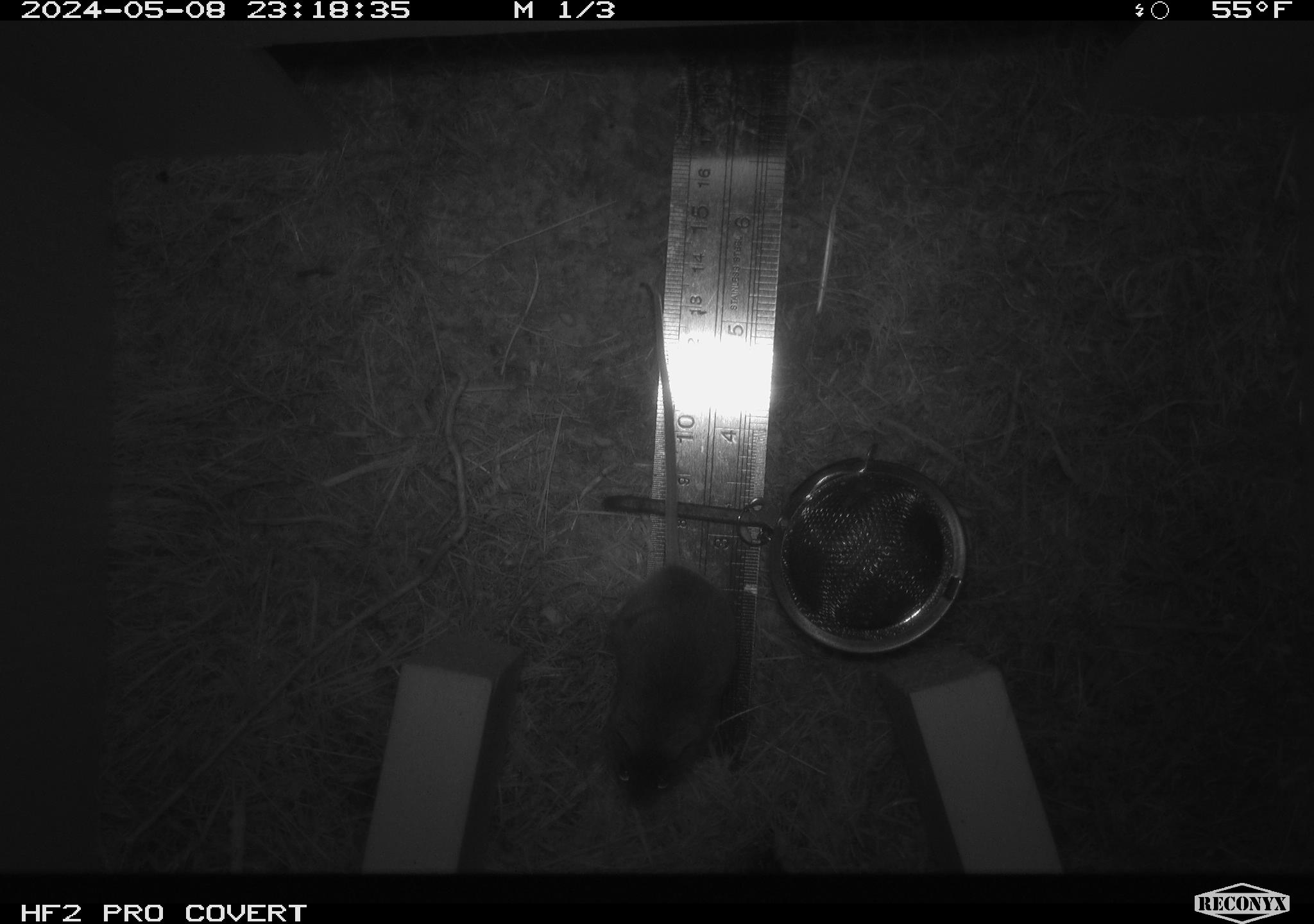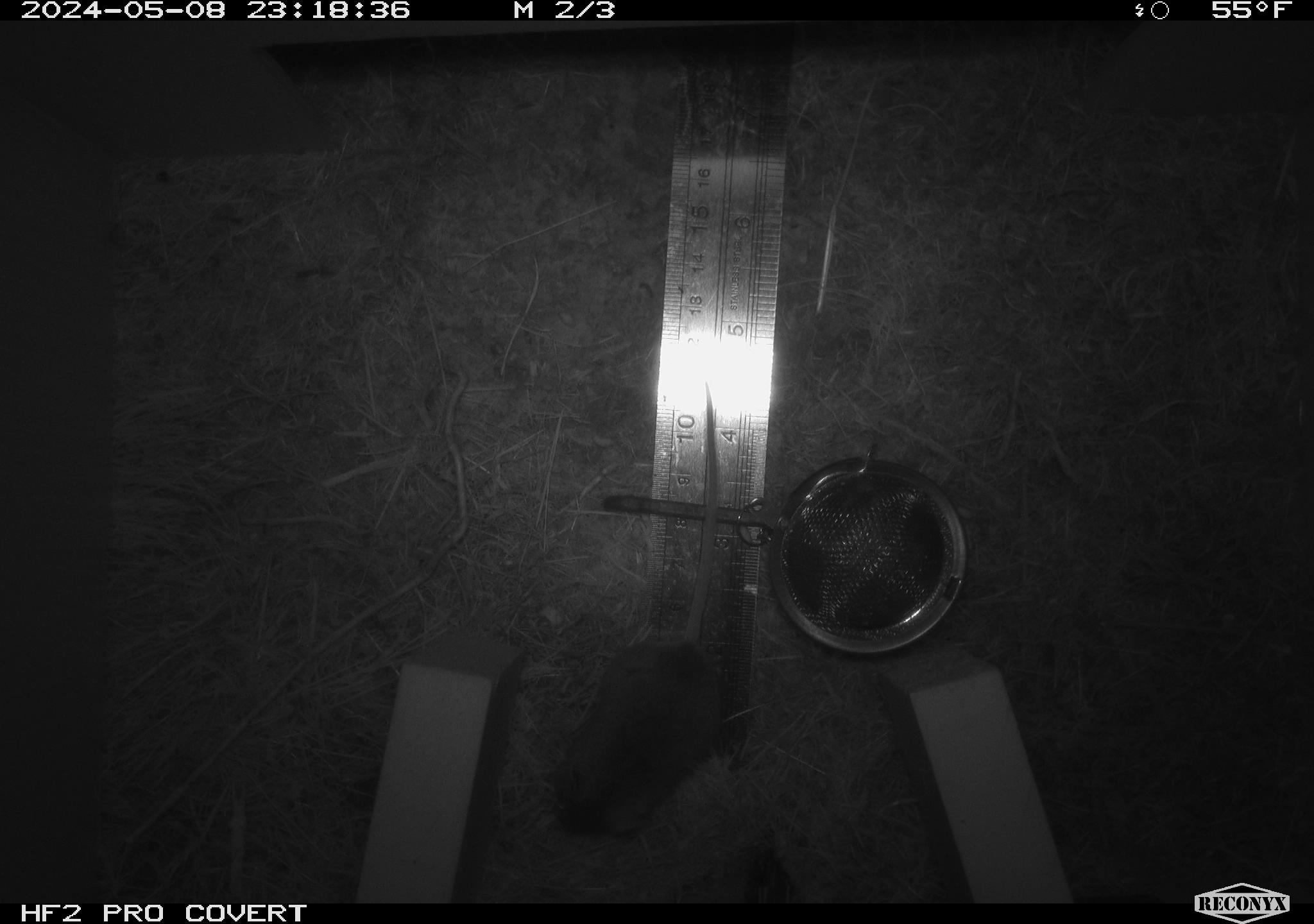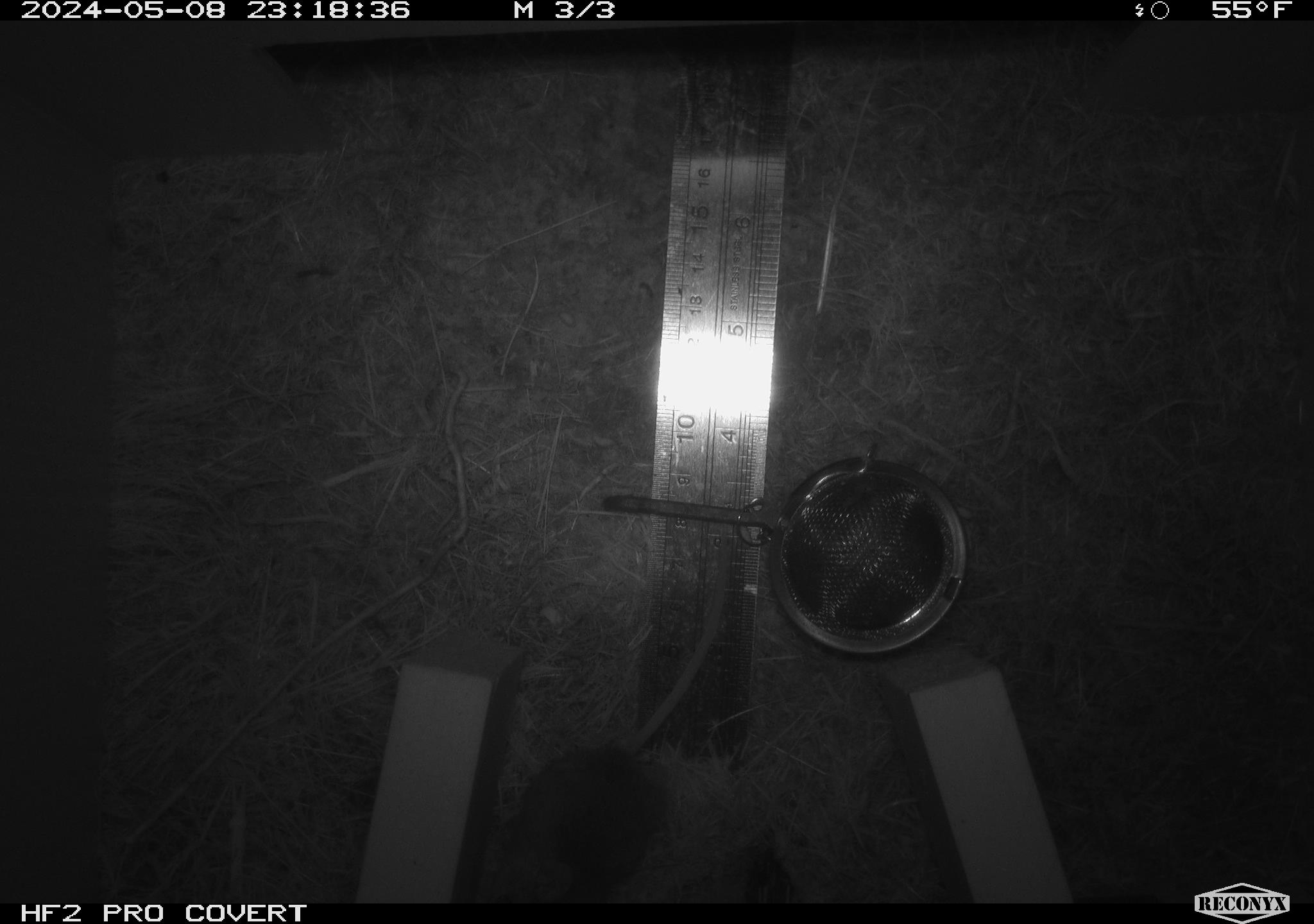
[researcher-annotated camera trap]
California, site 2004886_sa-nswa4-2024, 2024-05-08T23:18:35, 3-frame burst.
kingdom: Animalia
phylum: Chordata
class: Mammalia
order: Rodentia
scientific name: Rodentia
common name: mouse species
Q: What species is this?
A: Mouse species (Rodentia).